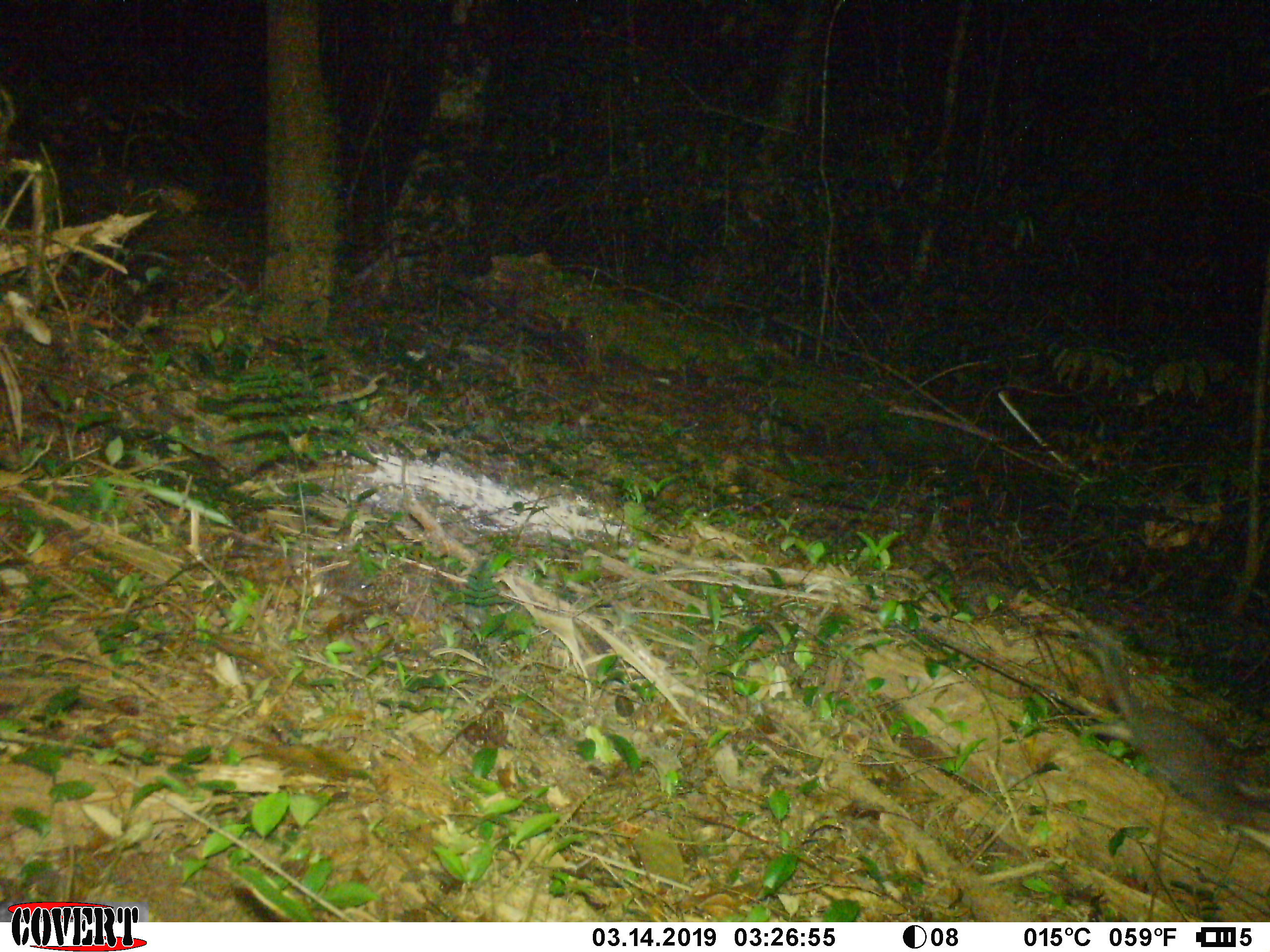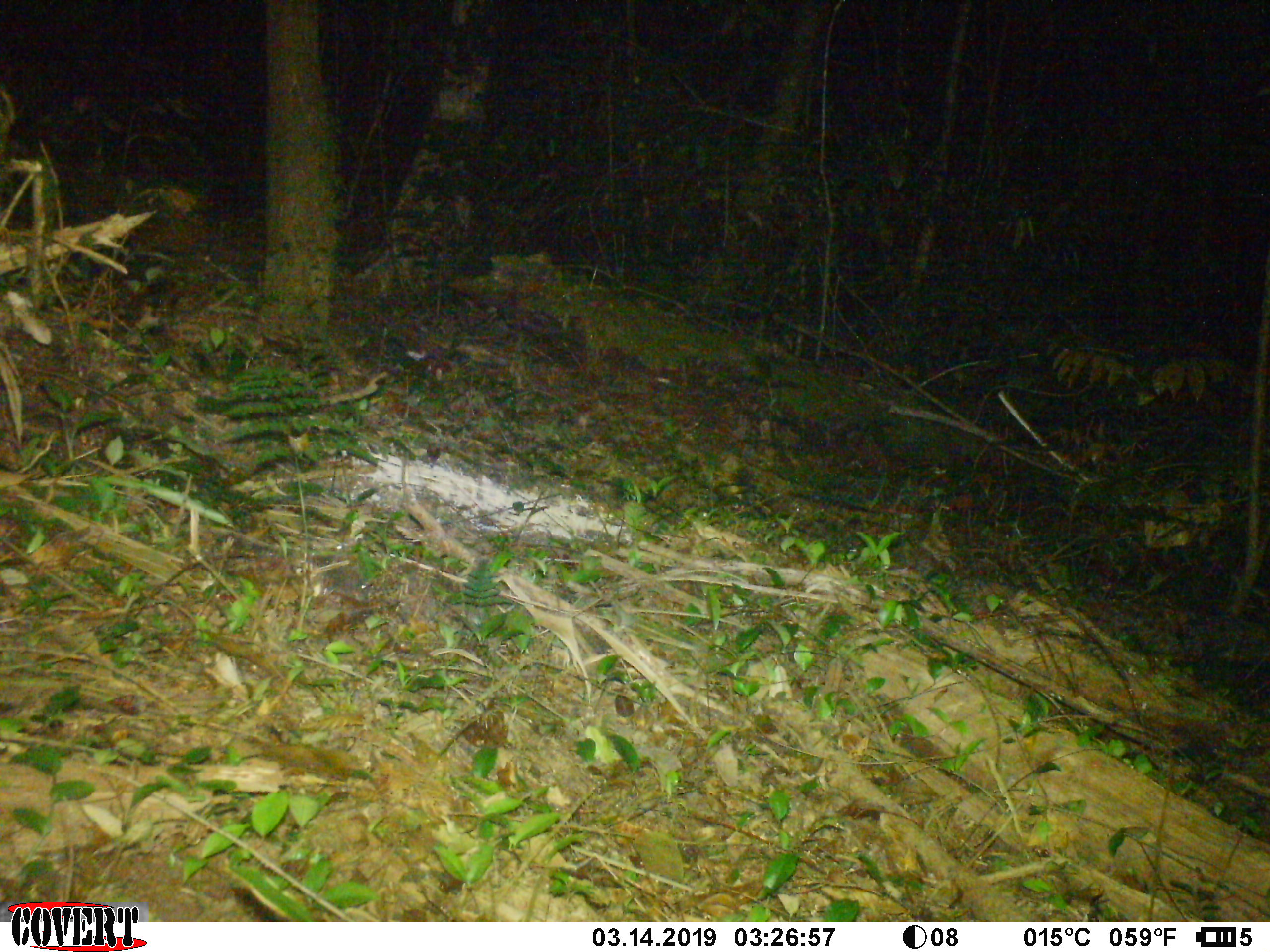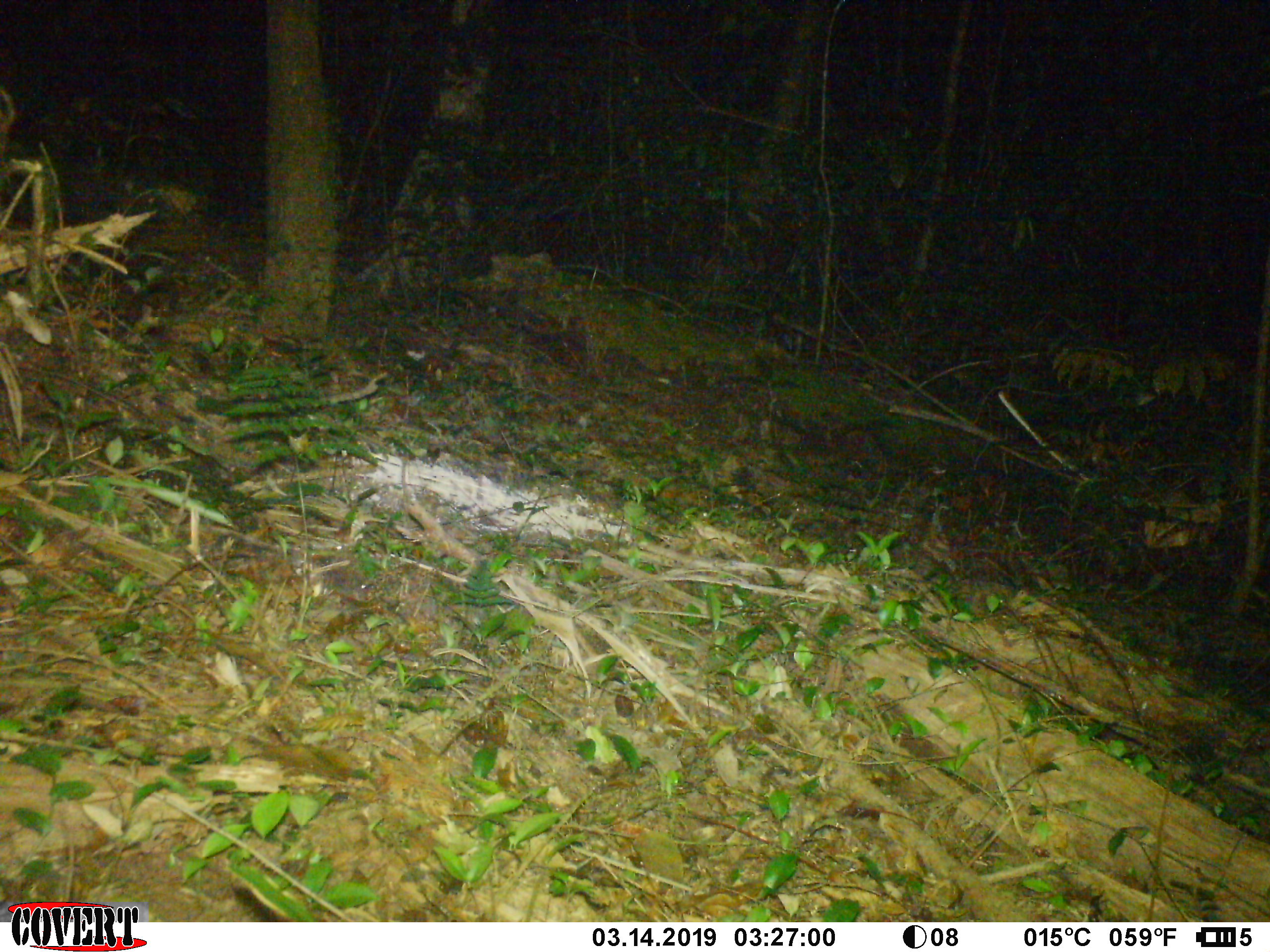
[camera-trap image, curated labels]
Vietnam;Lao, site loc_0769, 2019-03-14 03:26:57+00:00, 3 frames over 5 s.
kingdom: Animalia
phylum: Chordata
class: Mammalia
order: Carnivora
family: Mustelidae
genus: Melogale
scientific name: Melogale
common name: ferret badger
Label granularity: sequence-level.